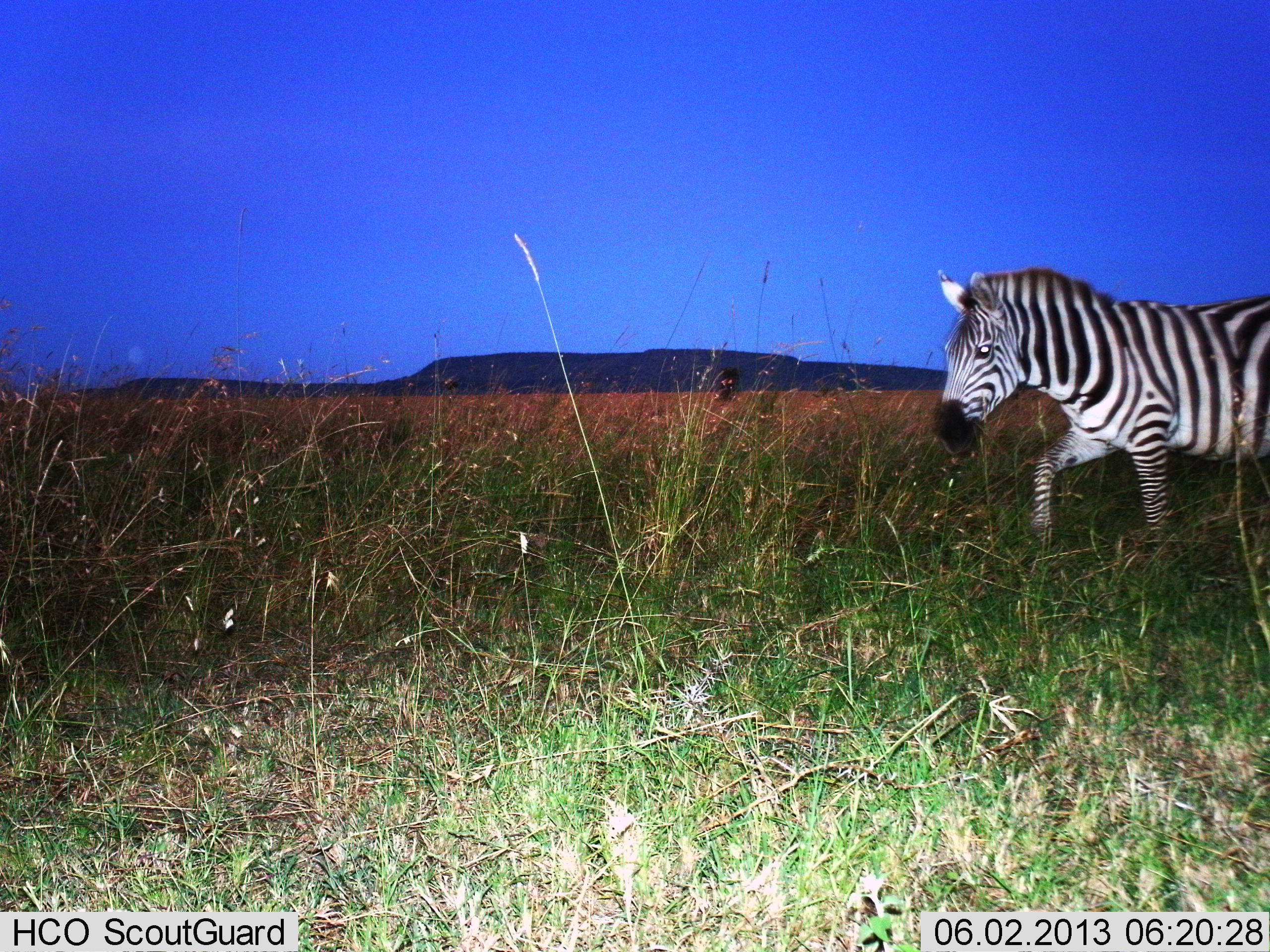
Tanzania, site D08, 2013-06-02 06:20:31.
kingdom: Animalia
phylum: Chordata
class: Mammalia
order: Perissodactyla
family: Equidae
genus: Equus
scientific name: Equus quagga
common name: plains zebra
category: zebra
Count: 1.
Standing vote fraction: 0%.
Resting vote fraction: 0%.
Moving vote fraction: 100%.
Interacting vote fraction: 0%.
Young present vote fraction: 0%.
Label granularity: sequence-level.